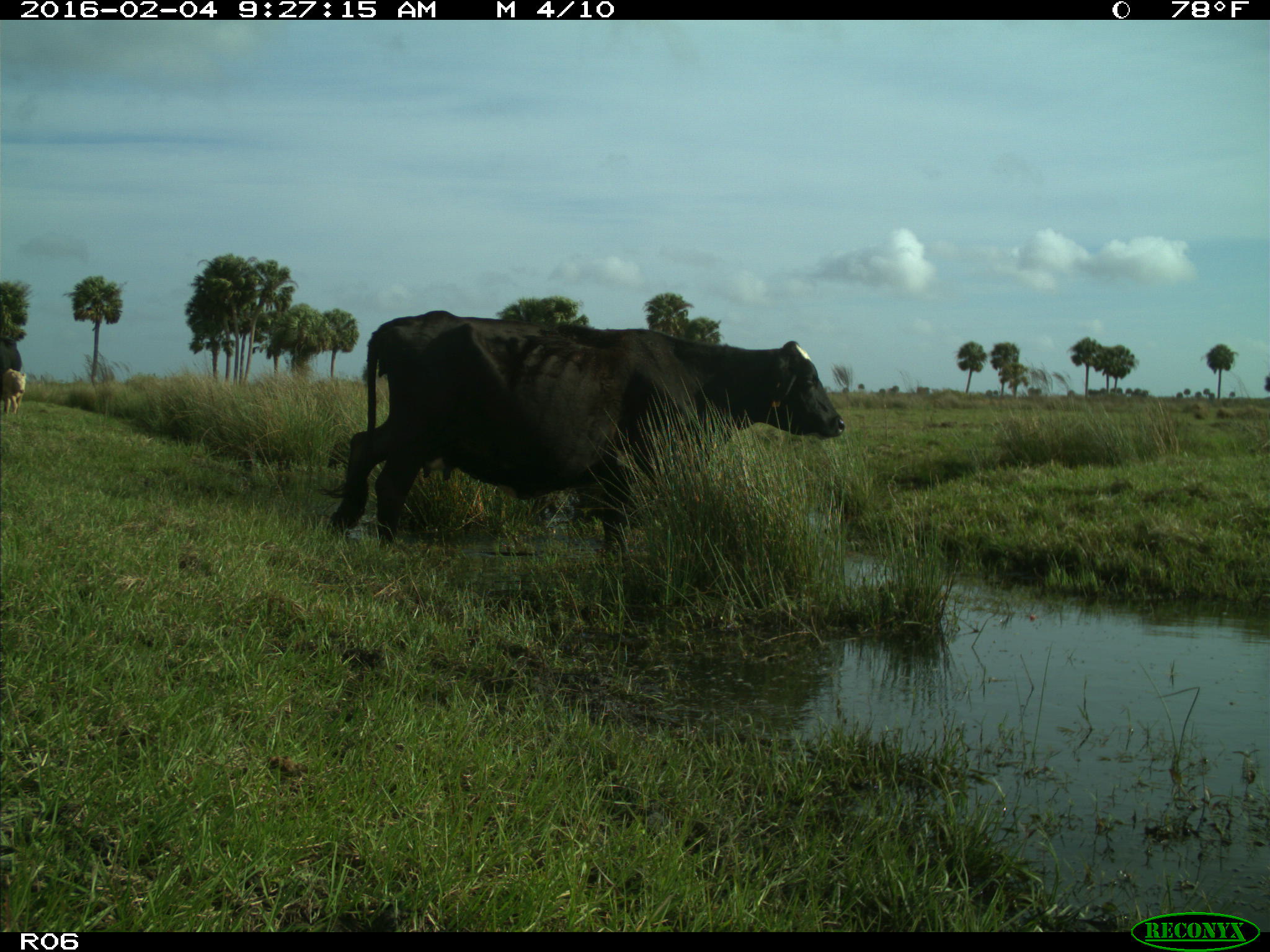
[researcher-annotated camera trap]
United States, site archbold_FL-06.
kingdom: Animalia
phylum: Chordata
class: Mammalia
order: Artiodactyla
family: Bovidae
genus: Bos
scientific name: Bos taurus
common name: domestic cow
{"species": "Bos taurus (domestic cow)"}